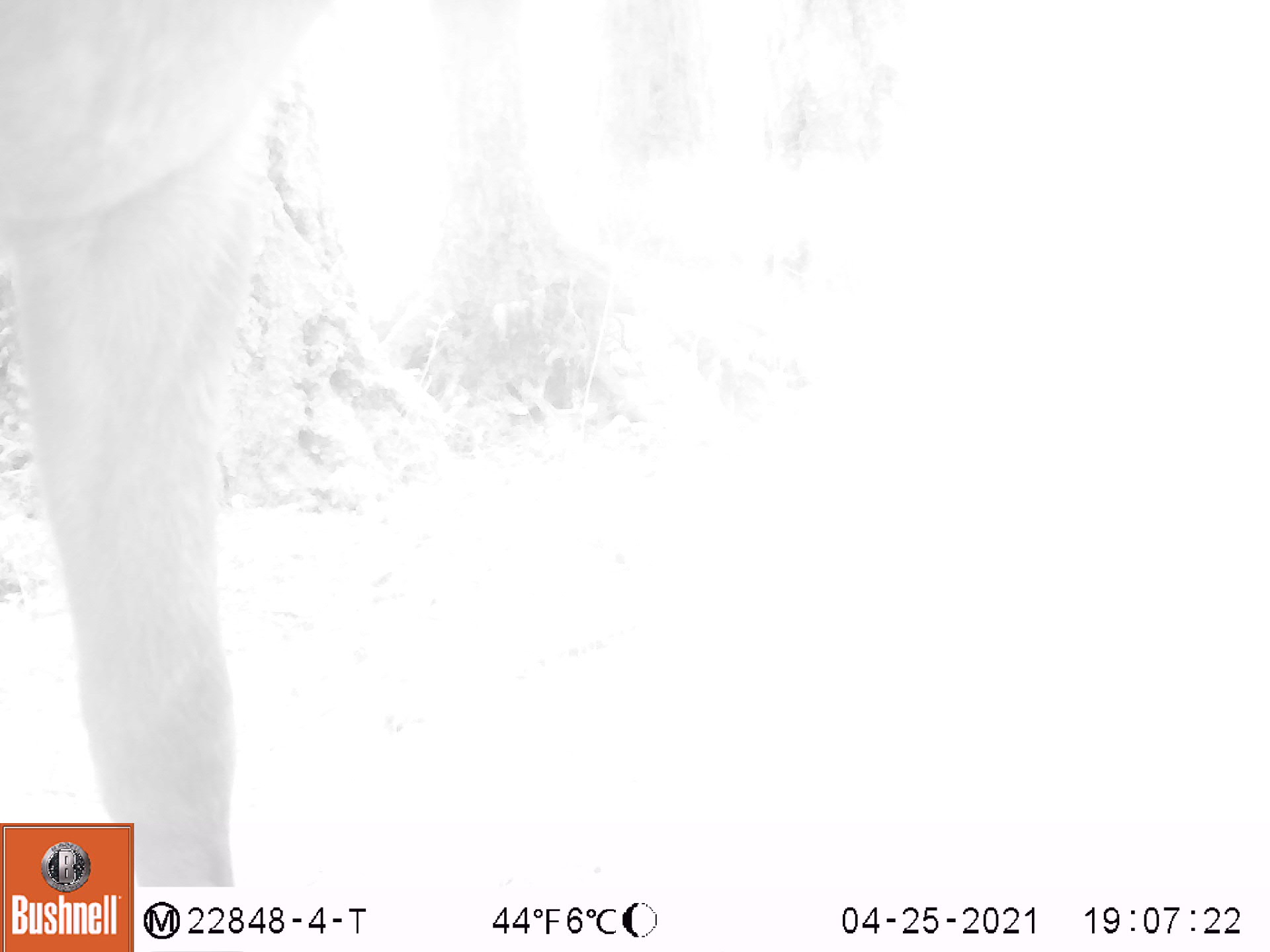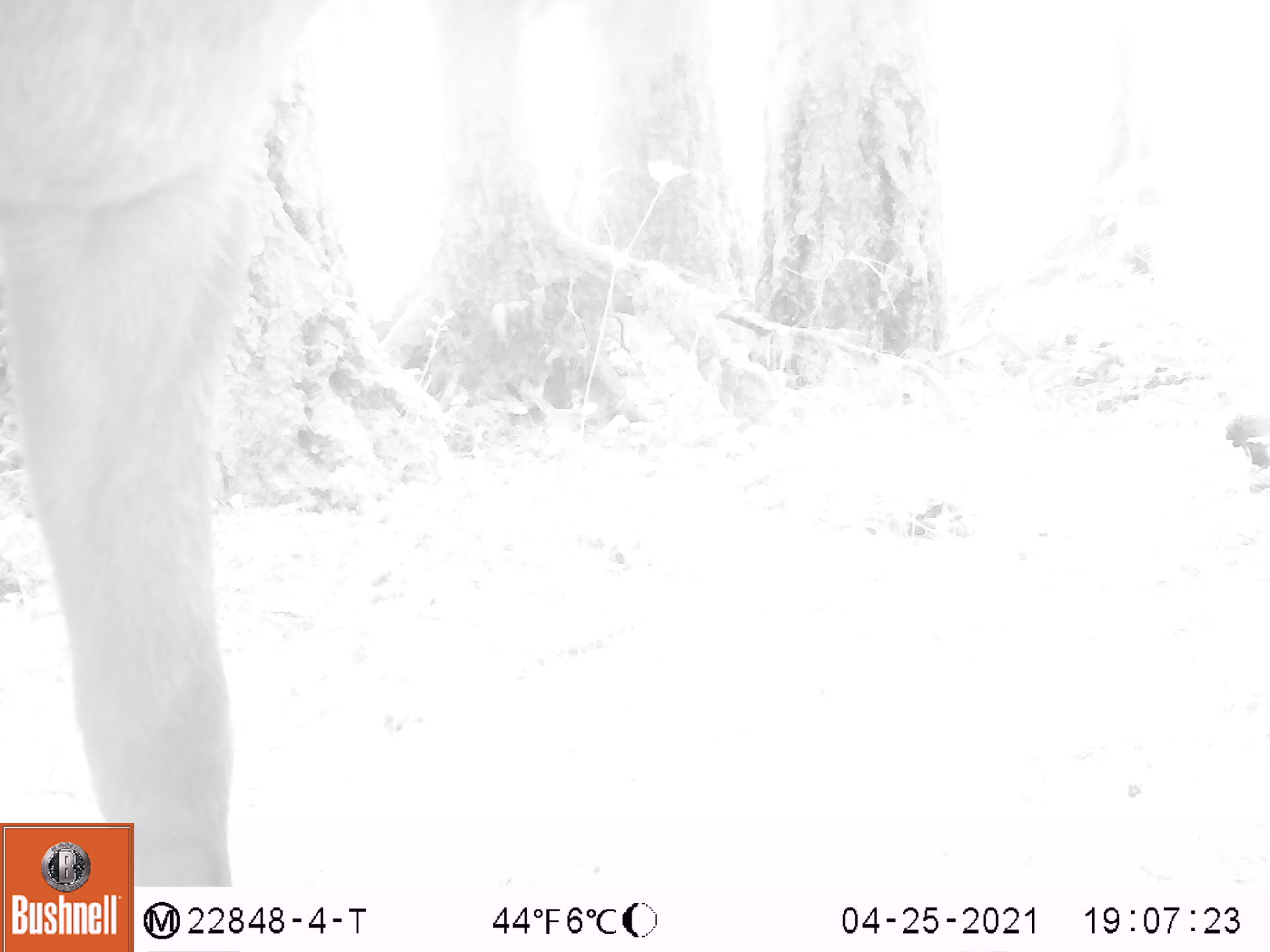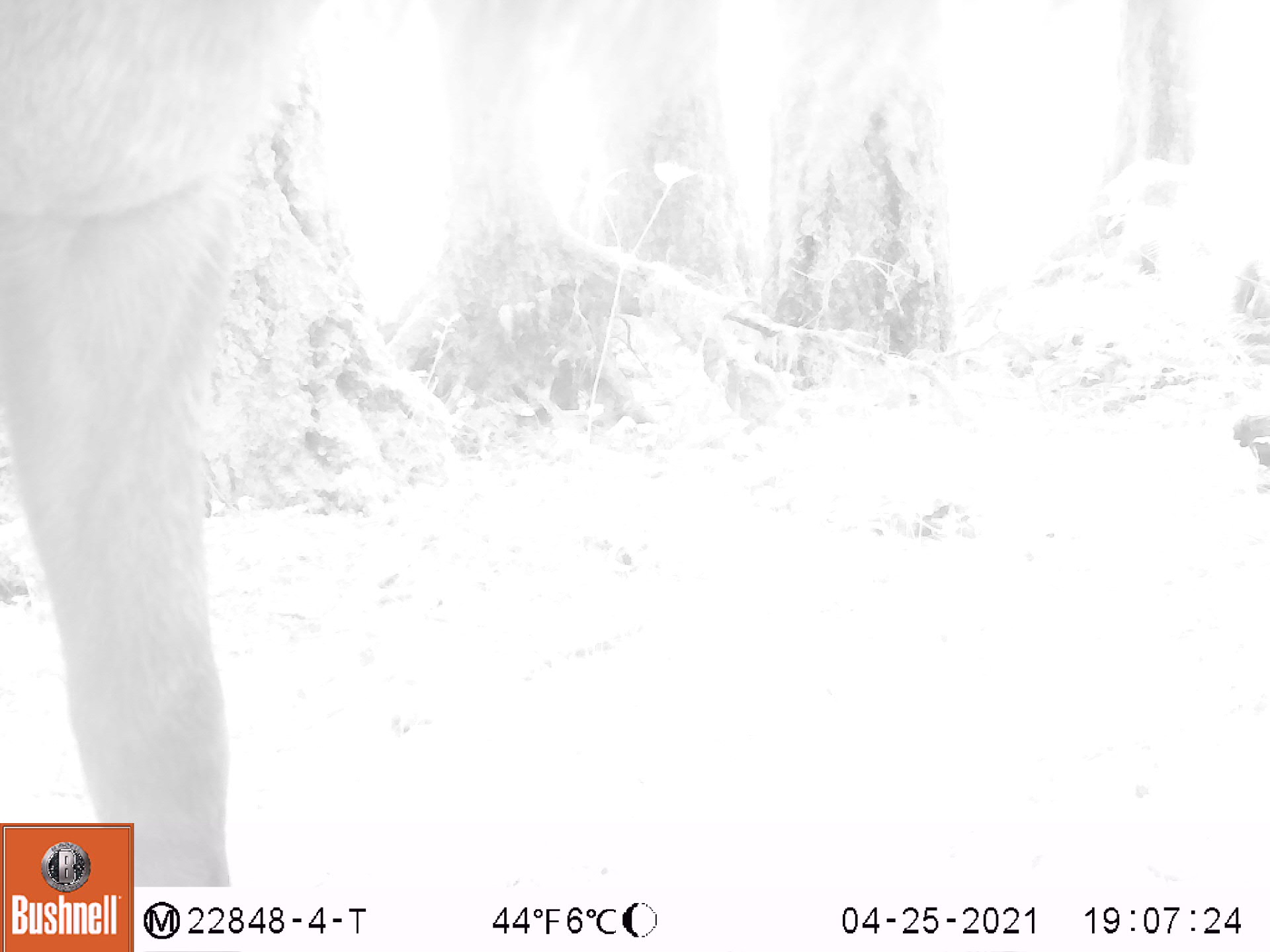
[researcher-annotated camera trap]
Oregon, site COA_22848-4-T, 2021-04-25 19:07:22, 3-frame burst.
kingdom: Animalia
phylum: Chordata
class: Mammalia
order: Artiodactyla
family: Cervidae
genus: Cervus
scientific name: Cervus canadensis roosevelti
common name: roosevelt elk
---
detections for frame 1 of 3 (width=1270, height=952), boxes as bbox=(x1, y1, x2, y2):
roosevelt elk: bbox=(4, 3, 333, 815)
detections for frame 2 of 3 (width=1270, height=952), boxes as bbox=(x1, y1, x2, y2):
roosevelt elk: bbox=(3, 0, 324, 820)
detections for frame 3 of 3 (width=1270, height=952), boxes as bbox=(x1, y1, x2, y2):
roosevelt elk: bbox=(3, 1, 974, 817)